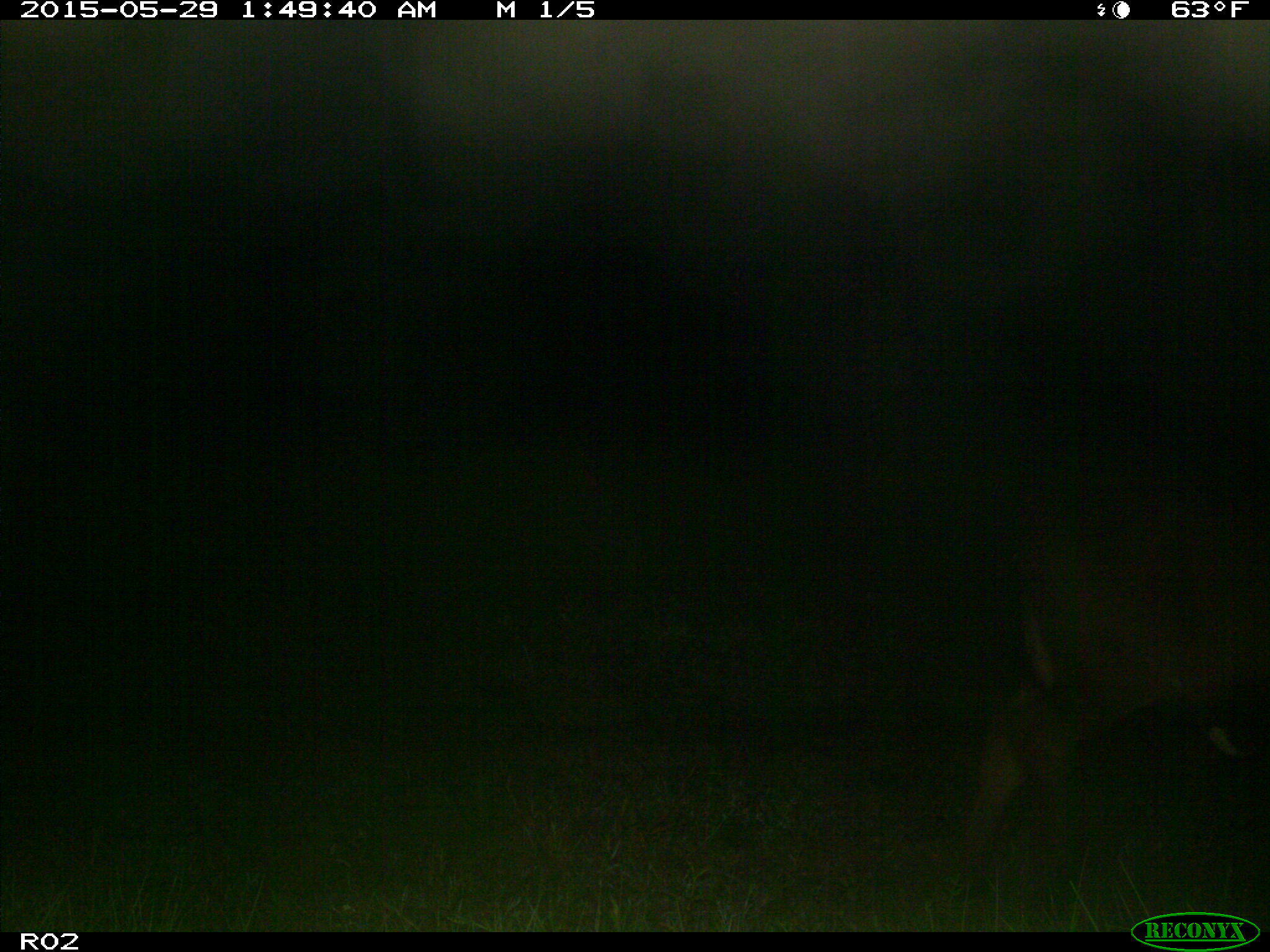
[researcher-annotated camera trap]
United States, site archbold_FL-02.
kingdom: Animalia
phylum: Chordata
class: Mammalia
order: Artiodactyla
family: Bovidae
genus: Bos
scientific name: Bos taurus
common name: domestic cow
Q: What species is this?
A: Bos taurus (domestic cow).